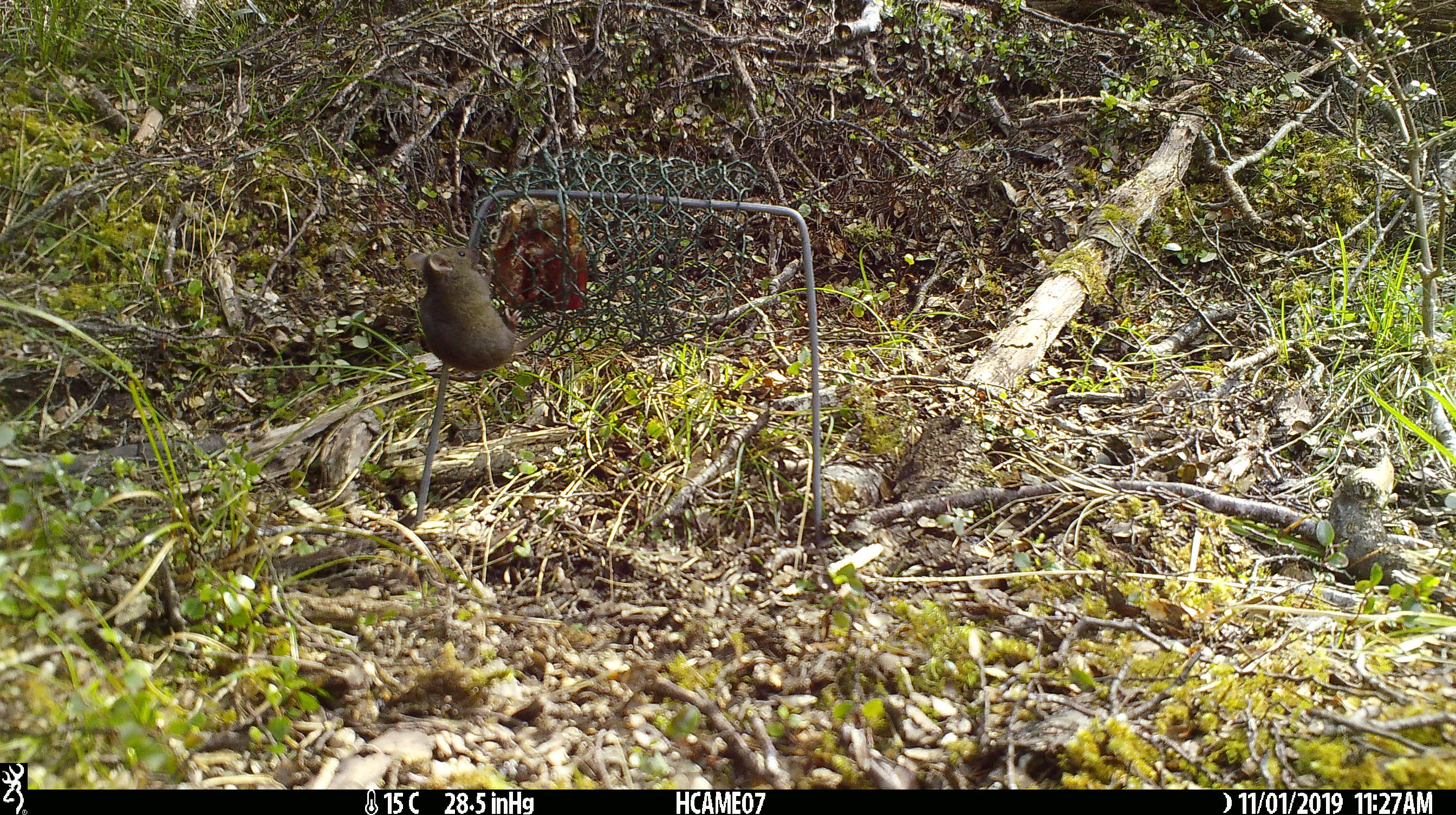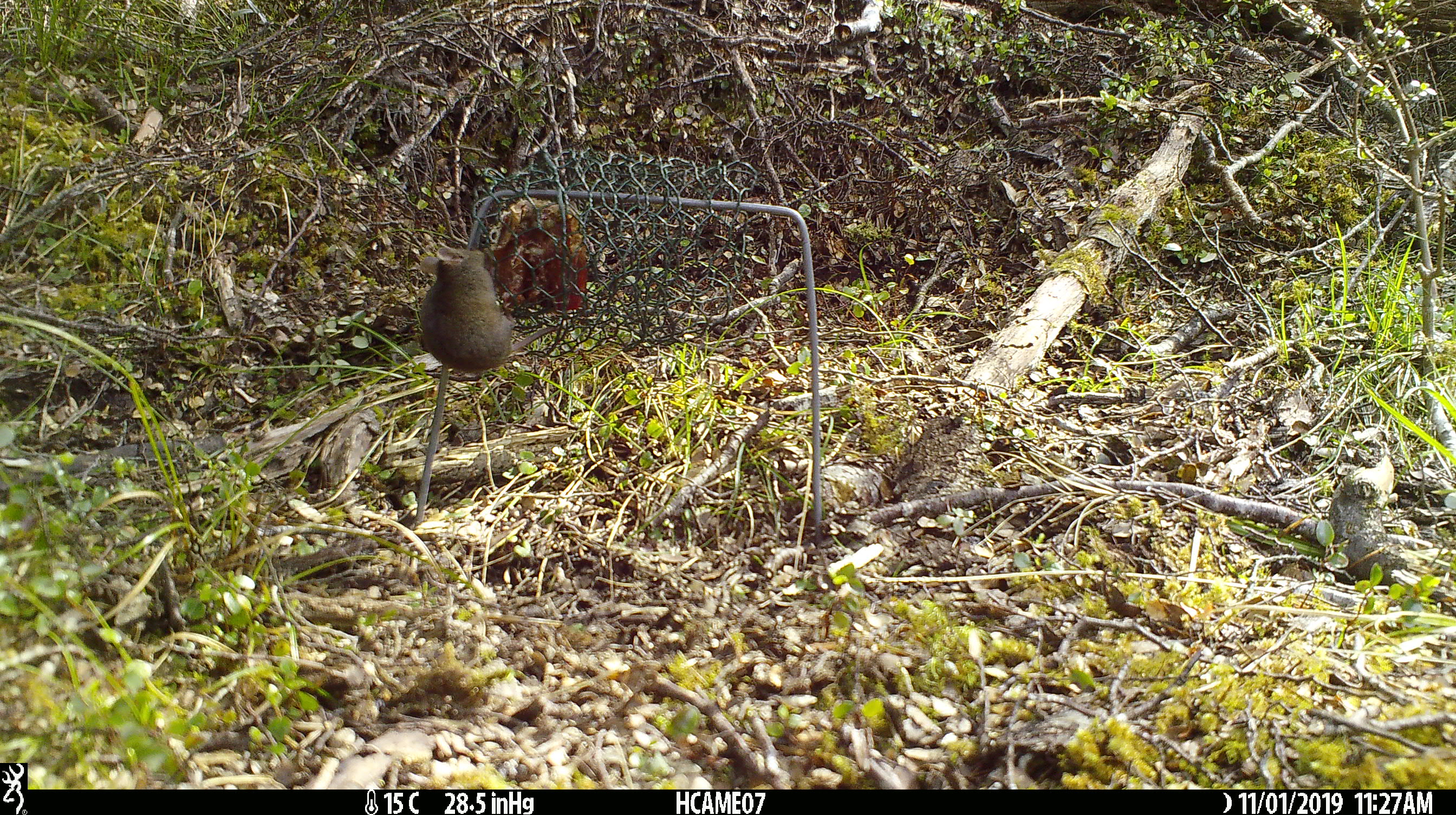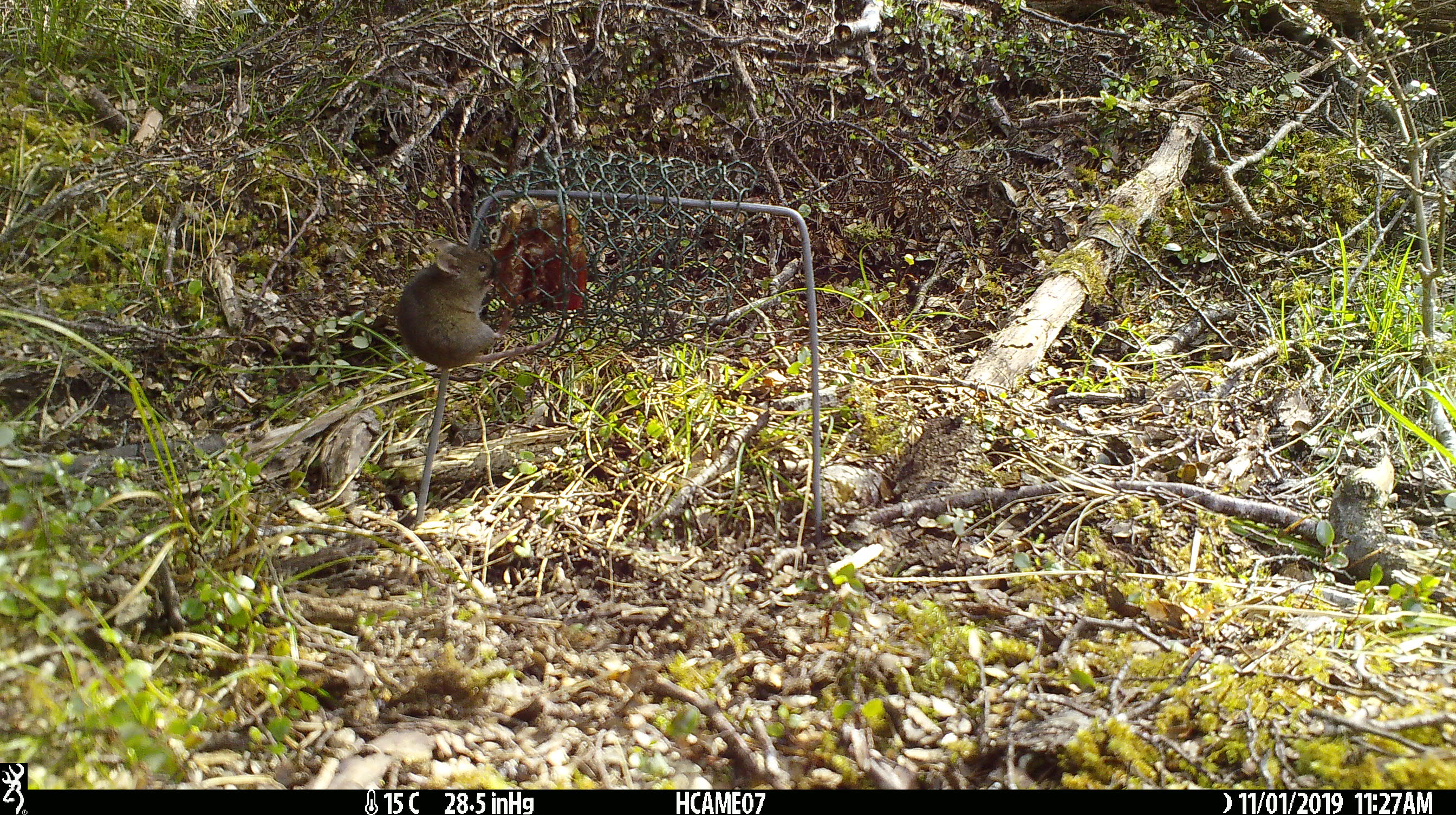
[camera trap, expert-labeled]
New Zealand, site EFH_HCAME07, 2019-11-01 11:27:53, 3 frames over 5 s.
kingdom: Animalia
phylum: Chordata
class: Mammalia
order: Rodentia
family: Muridae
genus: Mus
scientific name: Mus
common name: mouse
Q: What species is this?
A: Mouse (Mus).